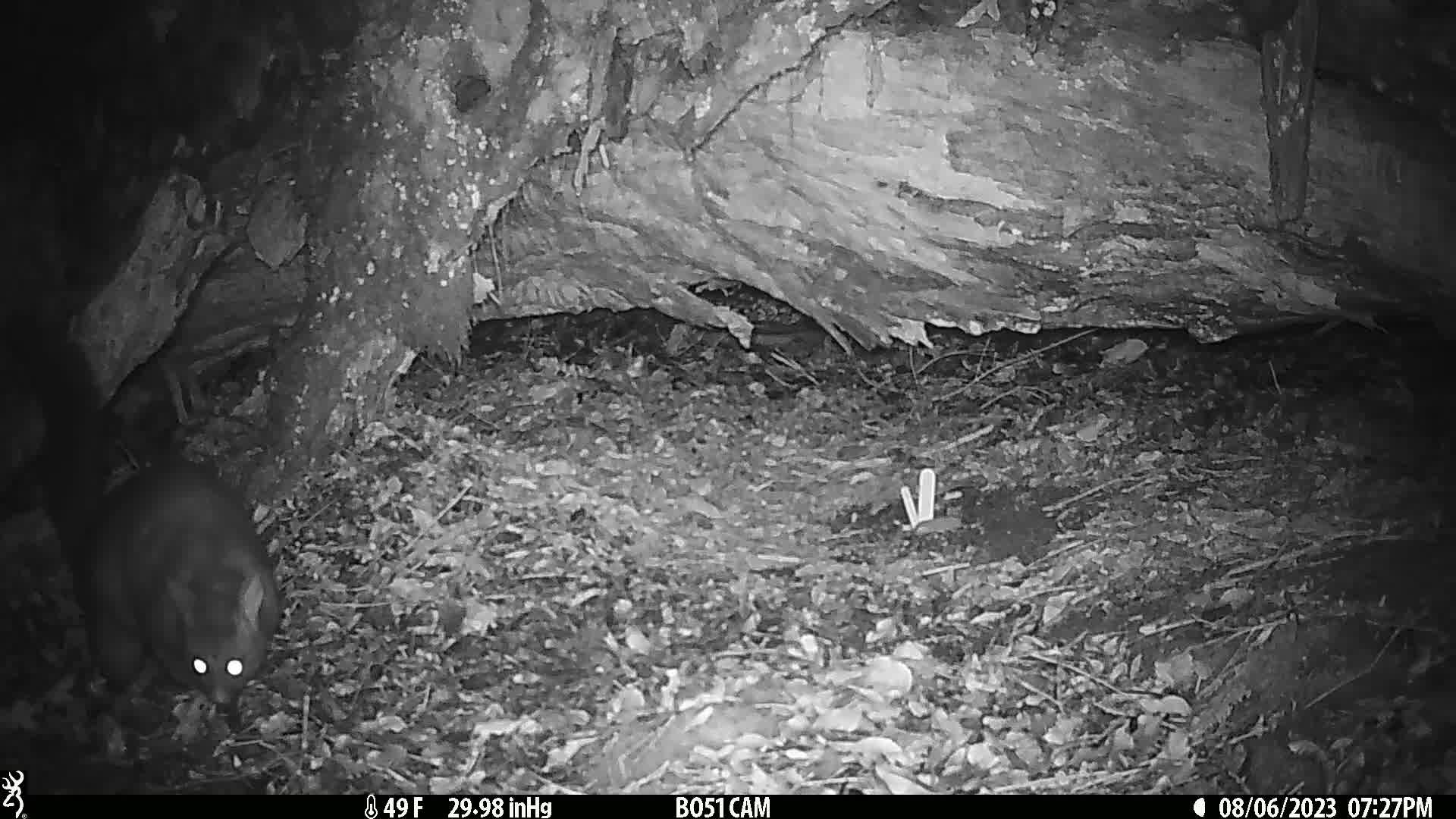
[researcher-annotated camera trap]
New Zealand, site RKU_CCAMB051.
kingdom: Animalia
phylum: Chordata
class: Mammalia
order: Diprotodontia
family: Phalangeridae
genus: Trichosurus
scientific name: Trichosurus vulpecula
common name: common brushtail possum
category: possum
Possum (common brushtail possum) (Trichosurus vulpecula).